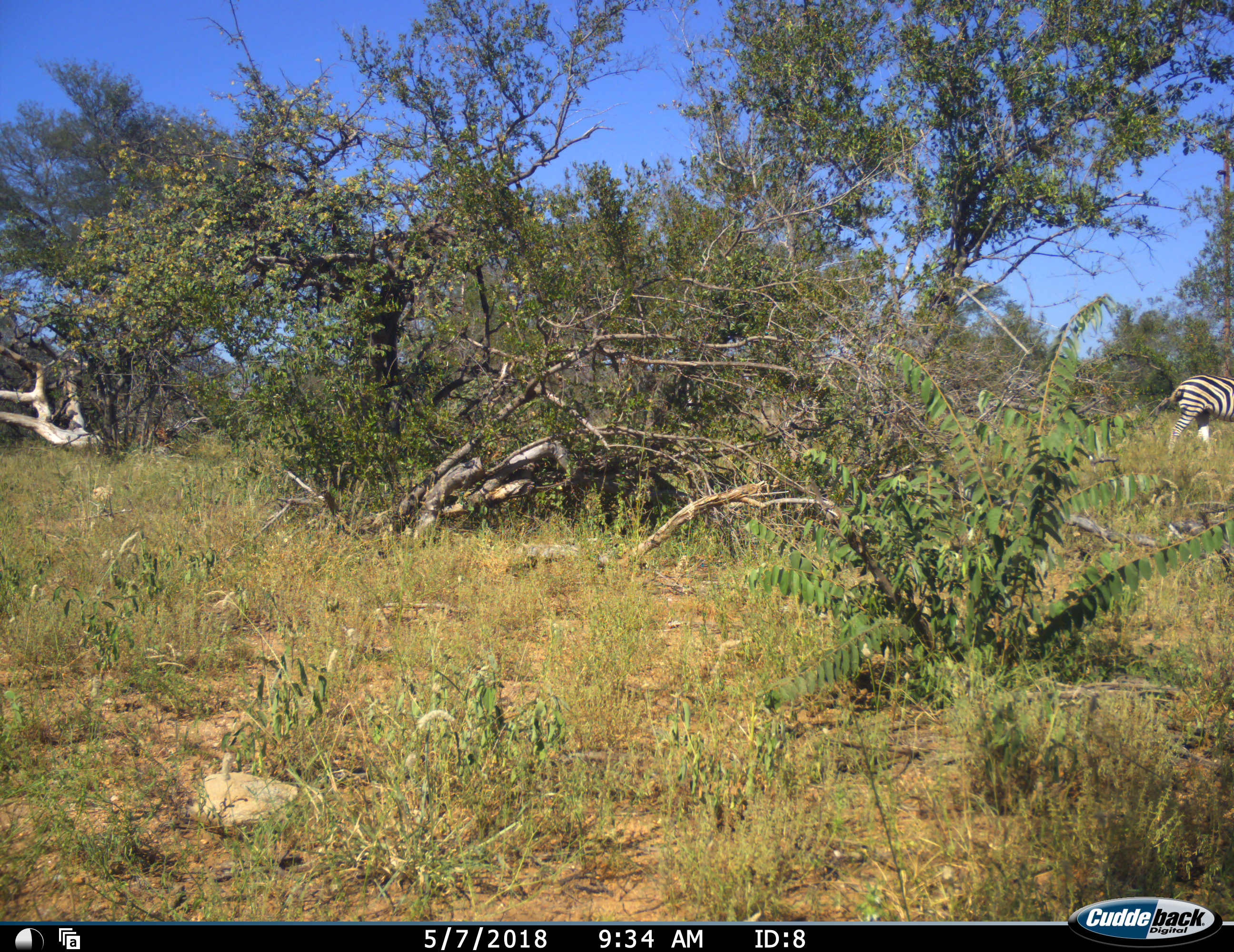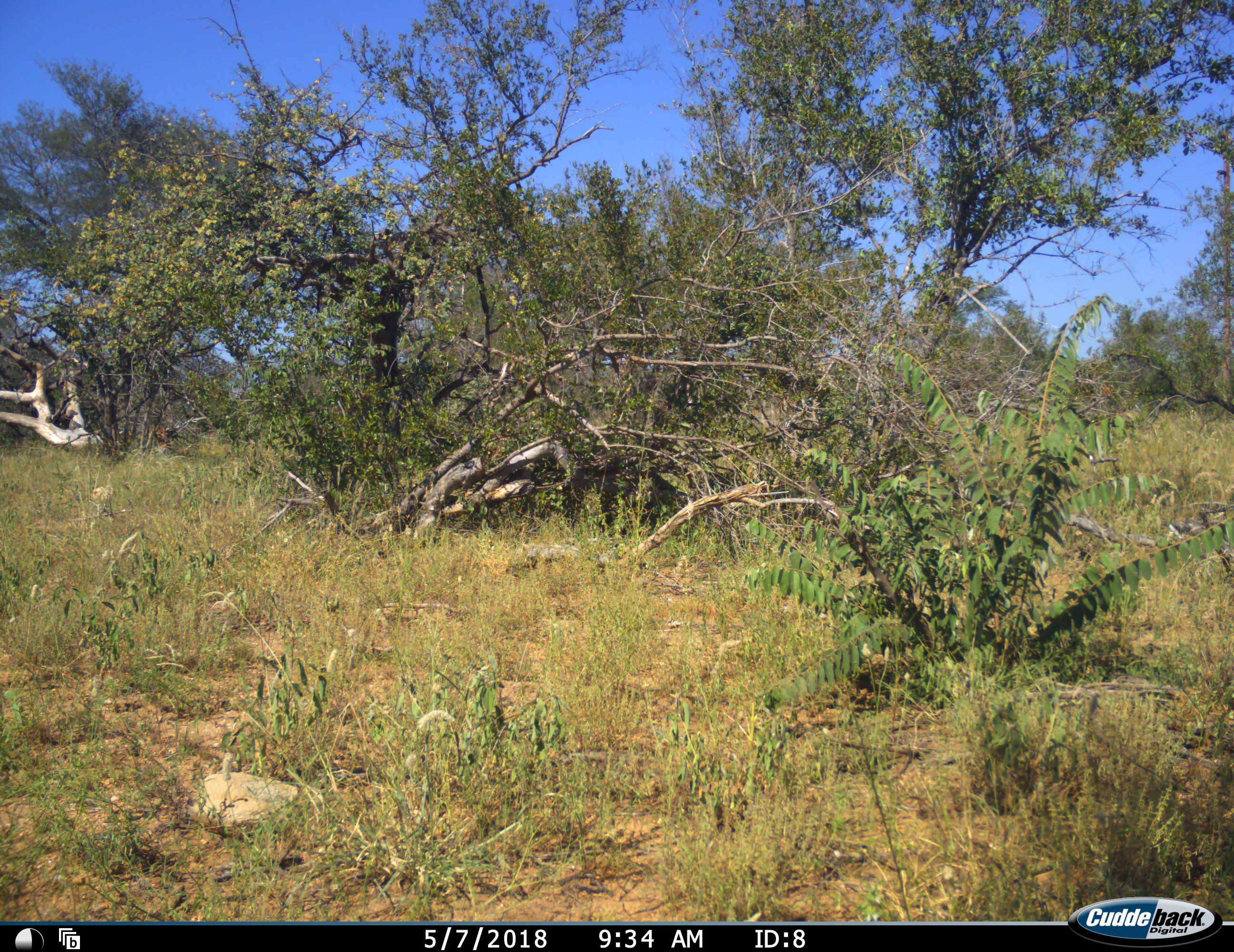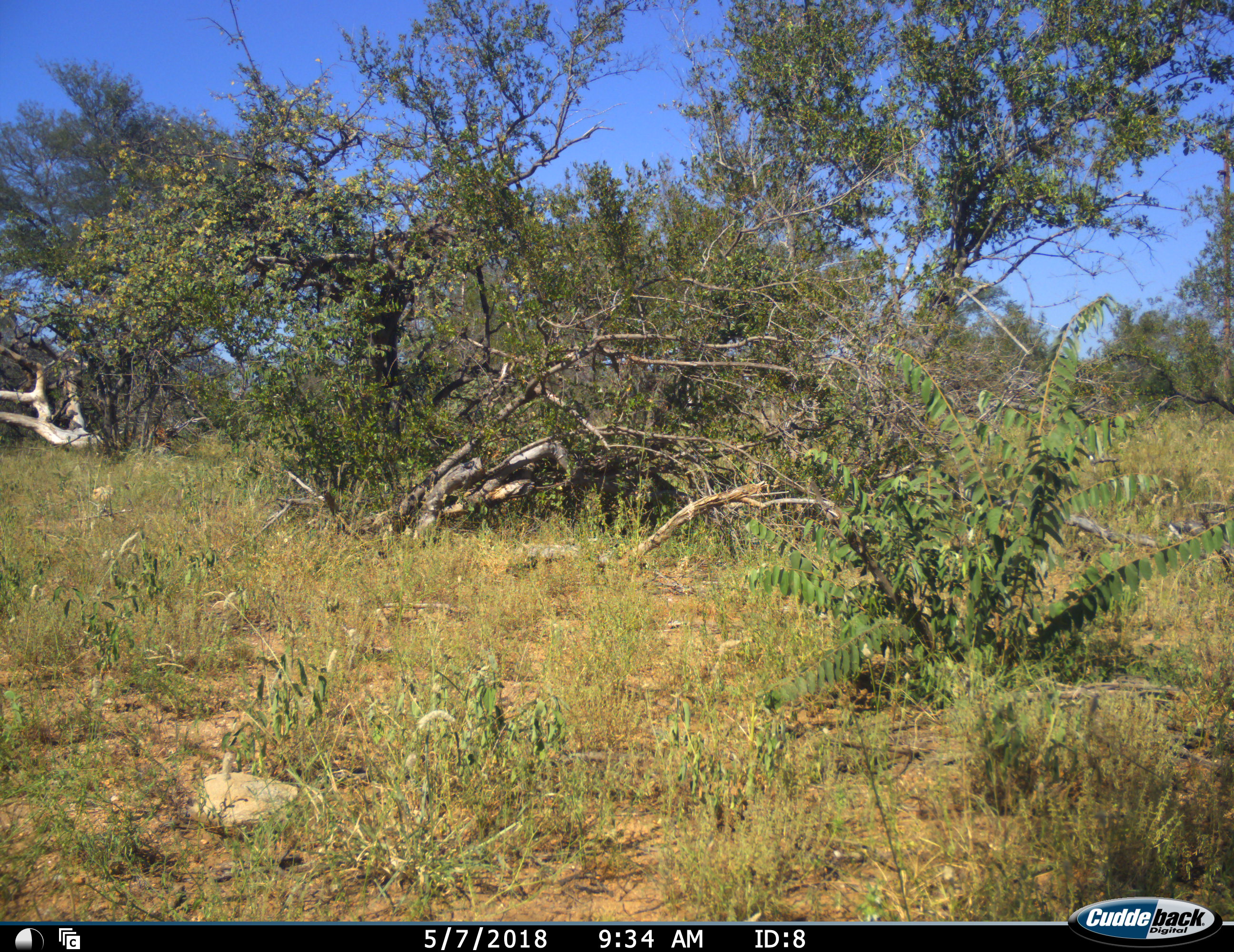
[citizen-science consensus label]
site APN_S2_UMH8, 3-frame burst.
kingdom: Animalia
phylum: Chordata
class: Mammalia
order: Perissodactyla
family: Equidae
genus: Equus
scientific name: Equus quagga burchellii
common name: burchell's zebra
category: zebraburchells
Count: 1.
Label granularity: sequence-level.